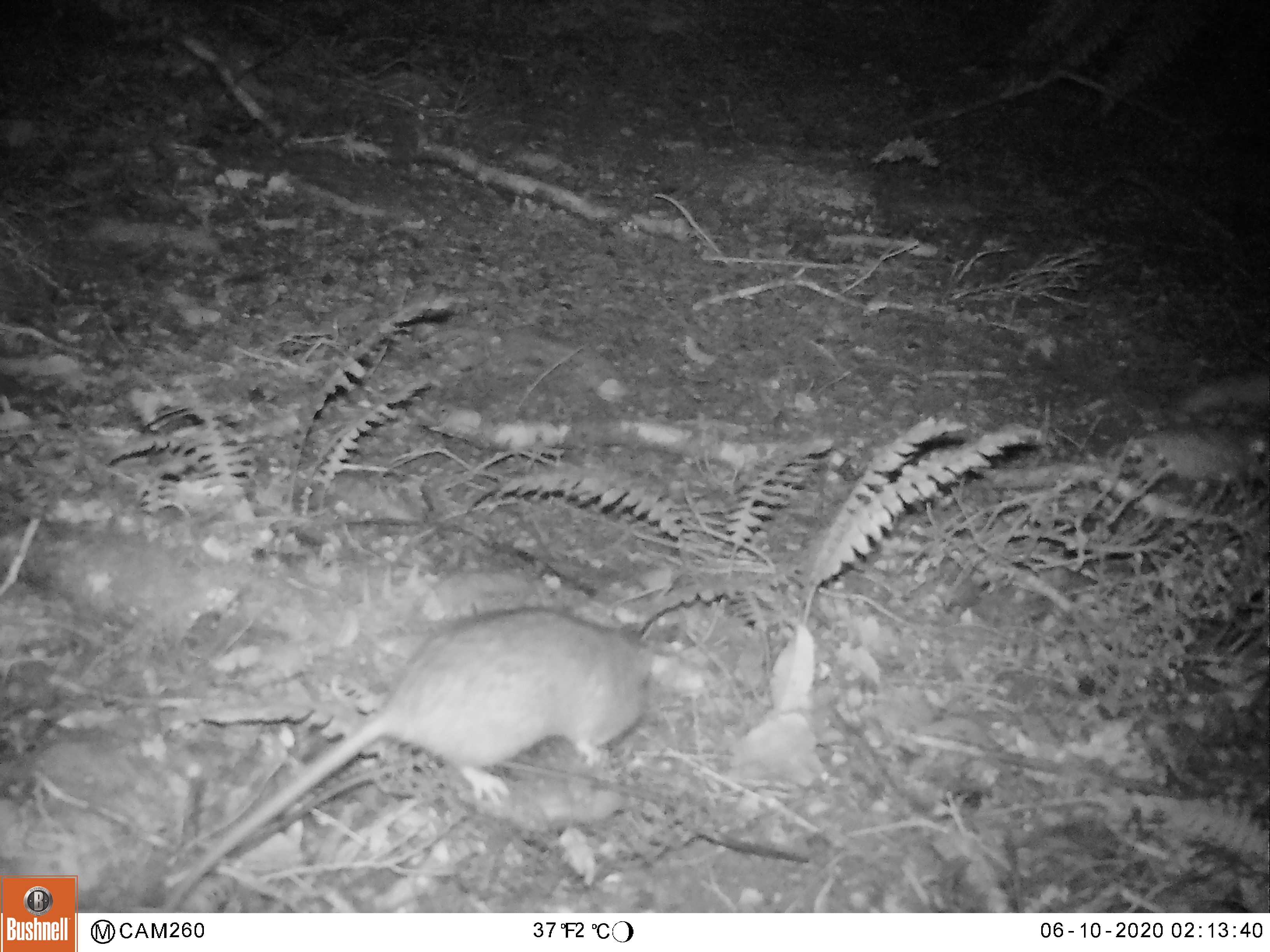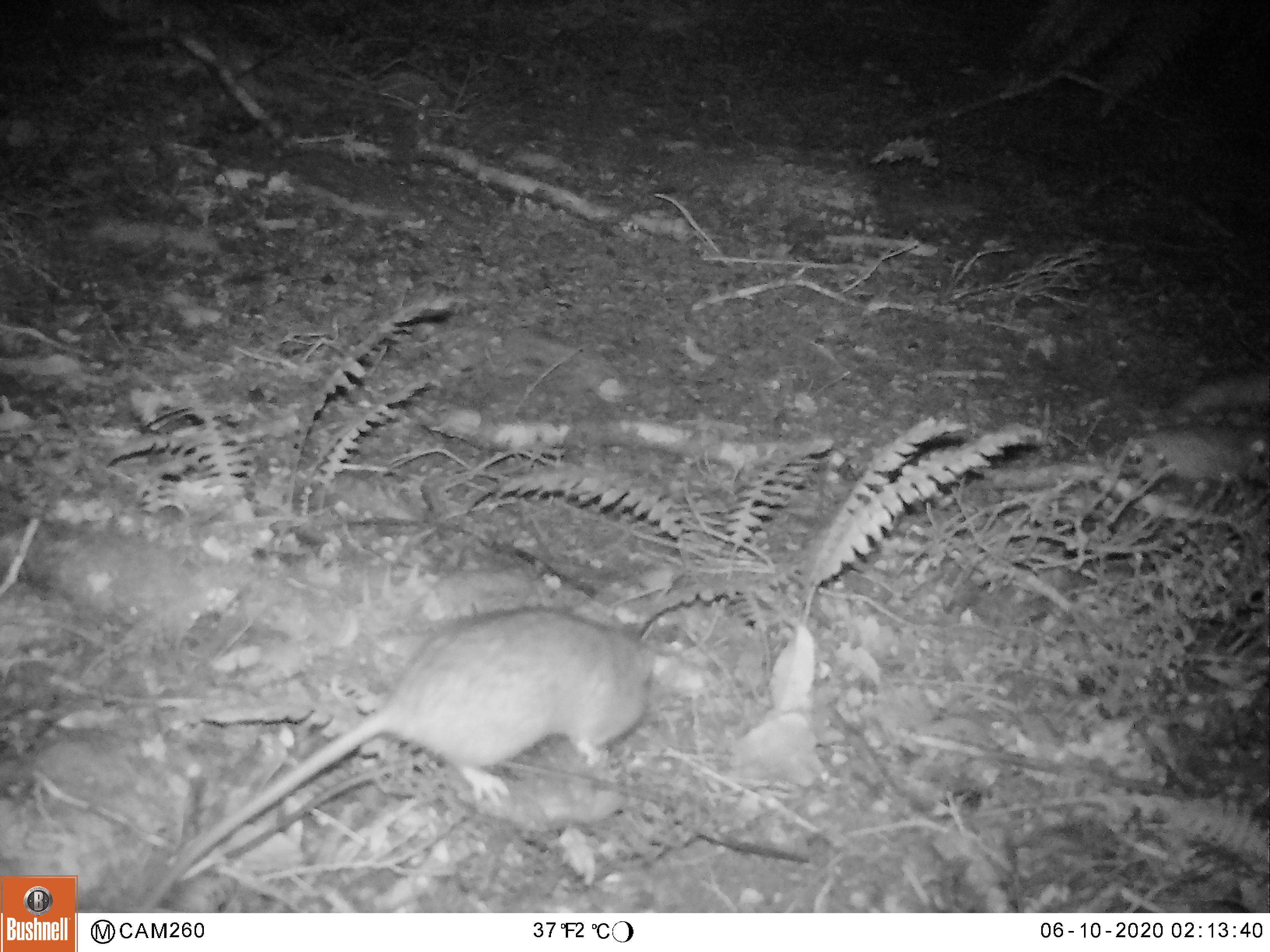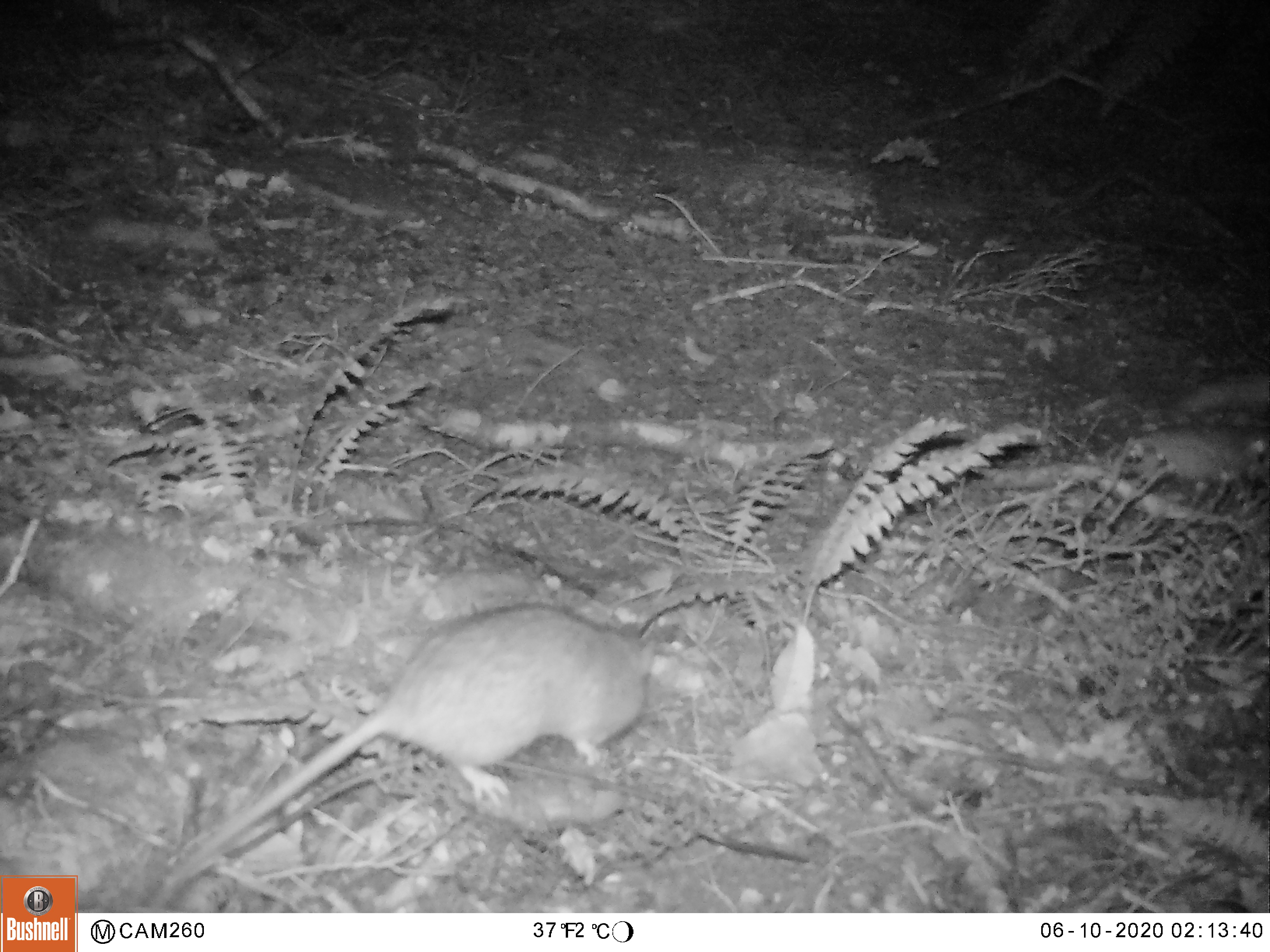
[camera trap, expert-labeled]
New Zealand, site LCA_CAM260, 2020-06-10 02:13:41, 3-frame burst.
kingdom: Animalia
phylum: Chordata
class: Mammalia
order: Rodentia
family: Muridae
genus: Rattus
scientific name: Rattus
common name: rat